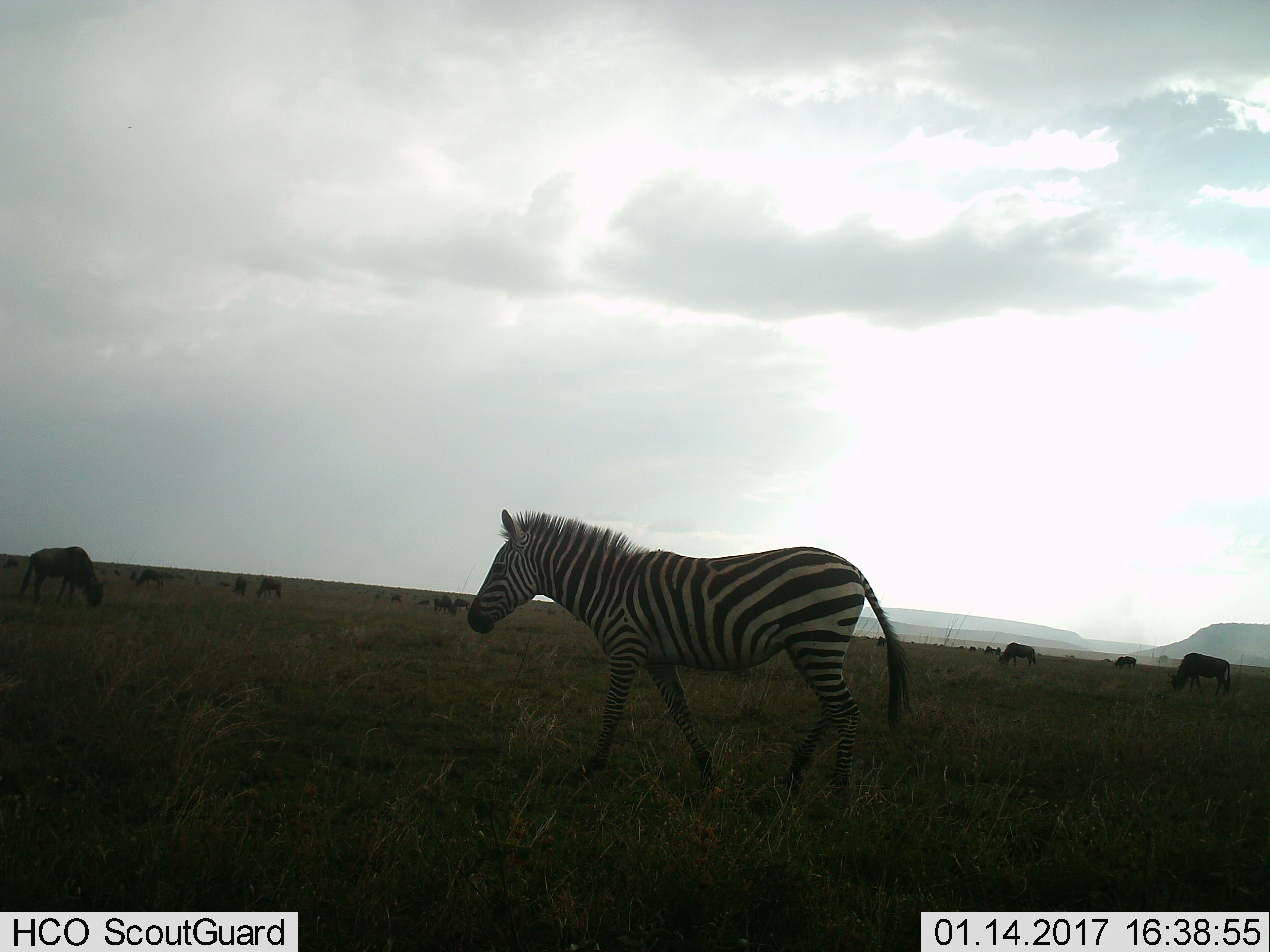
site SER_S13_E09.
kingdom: Animalia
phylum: Chordata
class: Mammalia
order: Perissodactyla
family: Equidae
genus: Equus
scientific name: Equus quagga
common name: plains zebra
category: zebraplains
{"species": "zebraplains (plains zebra) (Equus quagga)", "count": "1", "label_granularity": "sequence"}